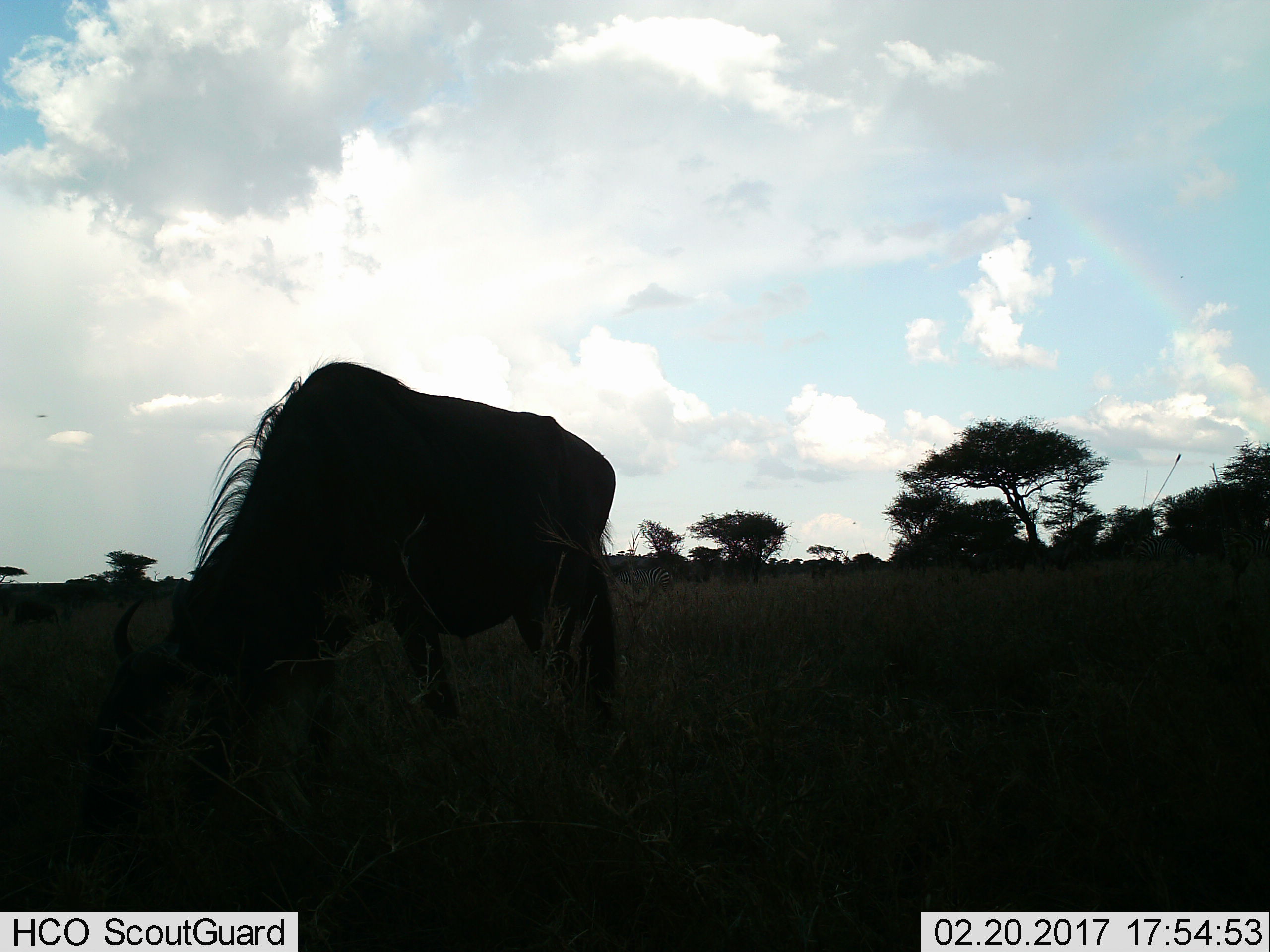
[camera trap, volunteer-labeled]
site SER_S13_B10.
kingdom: Animalia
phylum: Chordata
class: Mammalia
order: Artiodactyla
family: Bovidae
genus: Connochaetes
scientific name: Connochaetes taurinus taurinus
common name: blue wildebeest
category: wildebeestblue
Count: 1.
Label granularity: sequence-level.